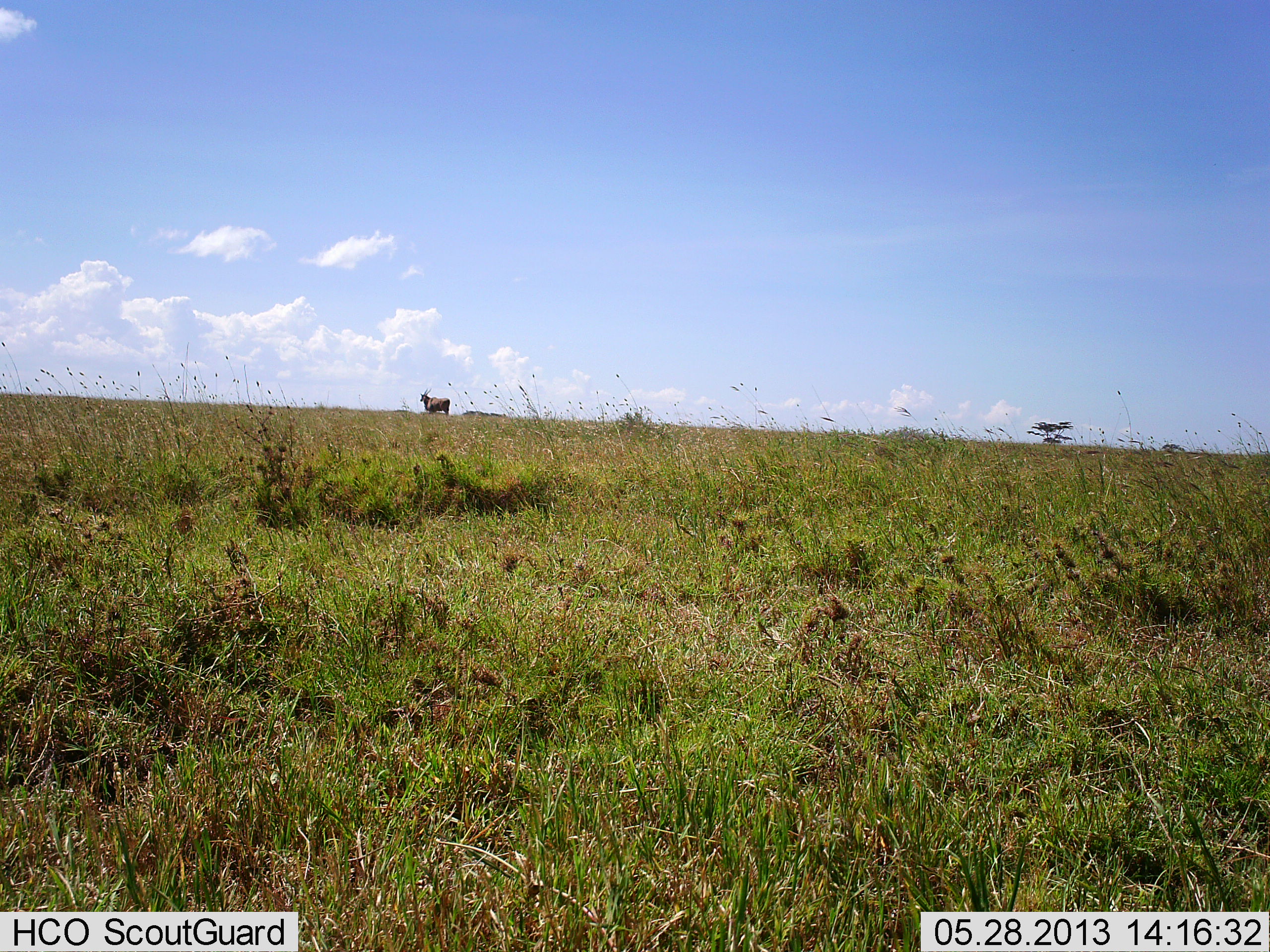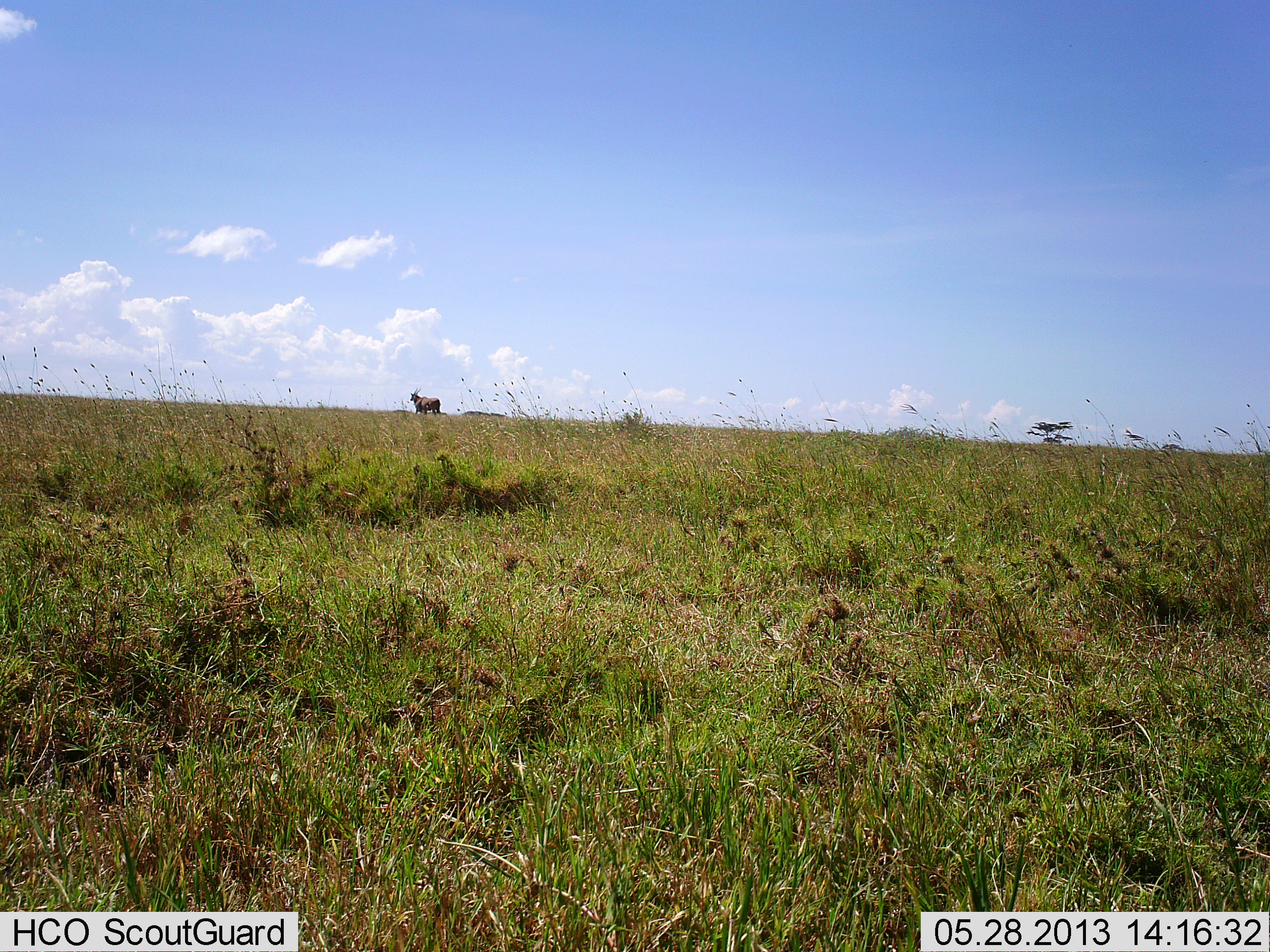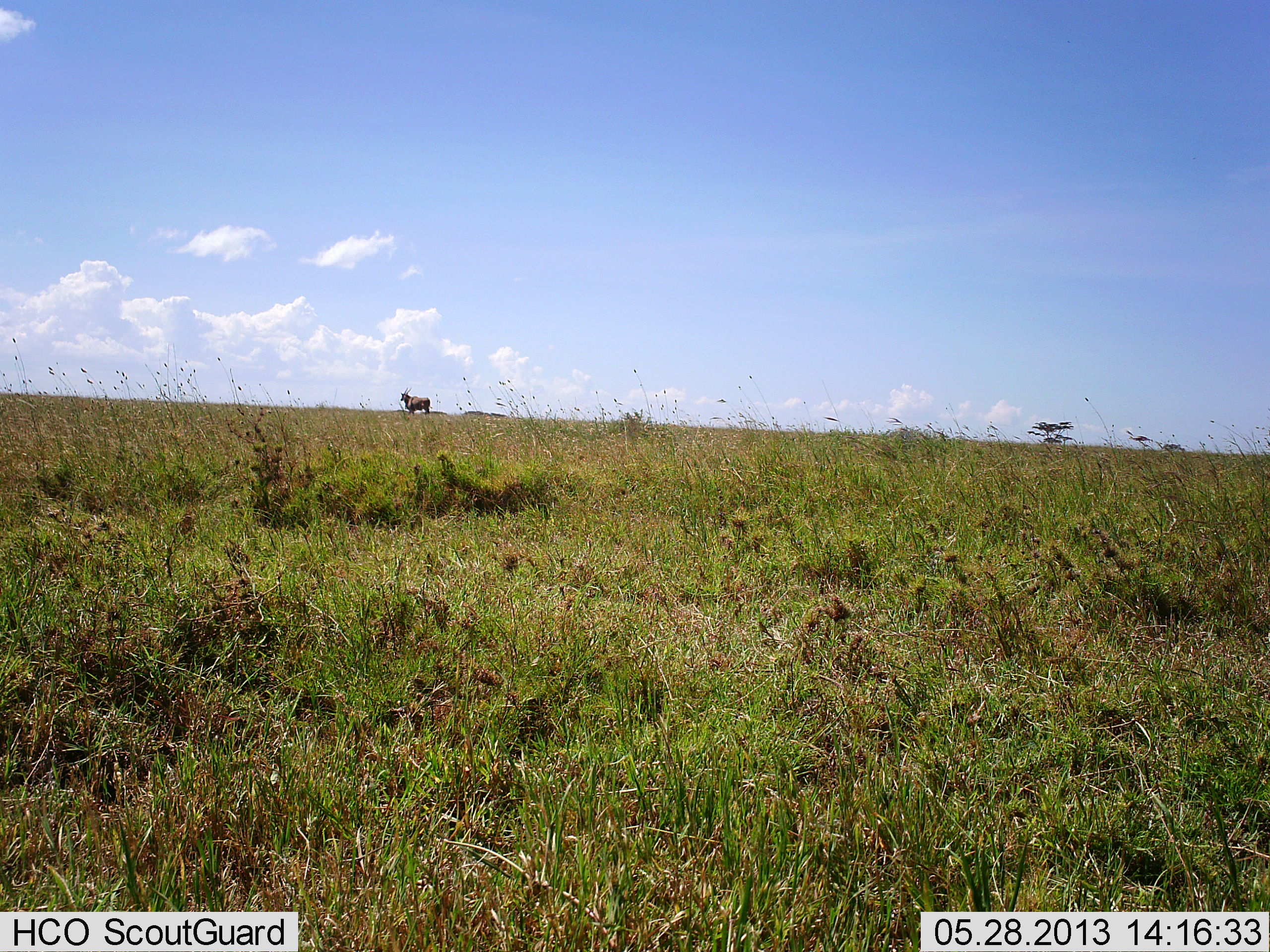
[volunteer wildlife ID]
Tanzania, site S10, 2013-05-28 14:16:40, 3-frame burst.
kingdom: Animalia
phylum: Chordata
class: Mammalia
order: Artiodactyla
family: Bovidae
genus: Tragelaphus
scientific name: Tragelaphus oryx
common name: eland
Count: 1.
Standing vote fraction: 40%.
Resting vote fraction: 0%.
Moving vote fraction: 60%.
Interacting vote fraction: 0%.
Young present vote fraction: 0%.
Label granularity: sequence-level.